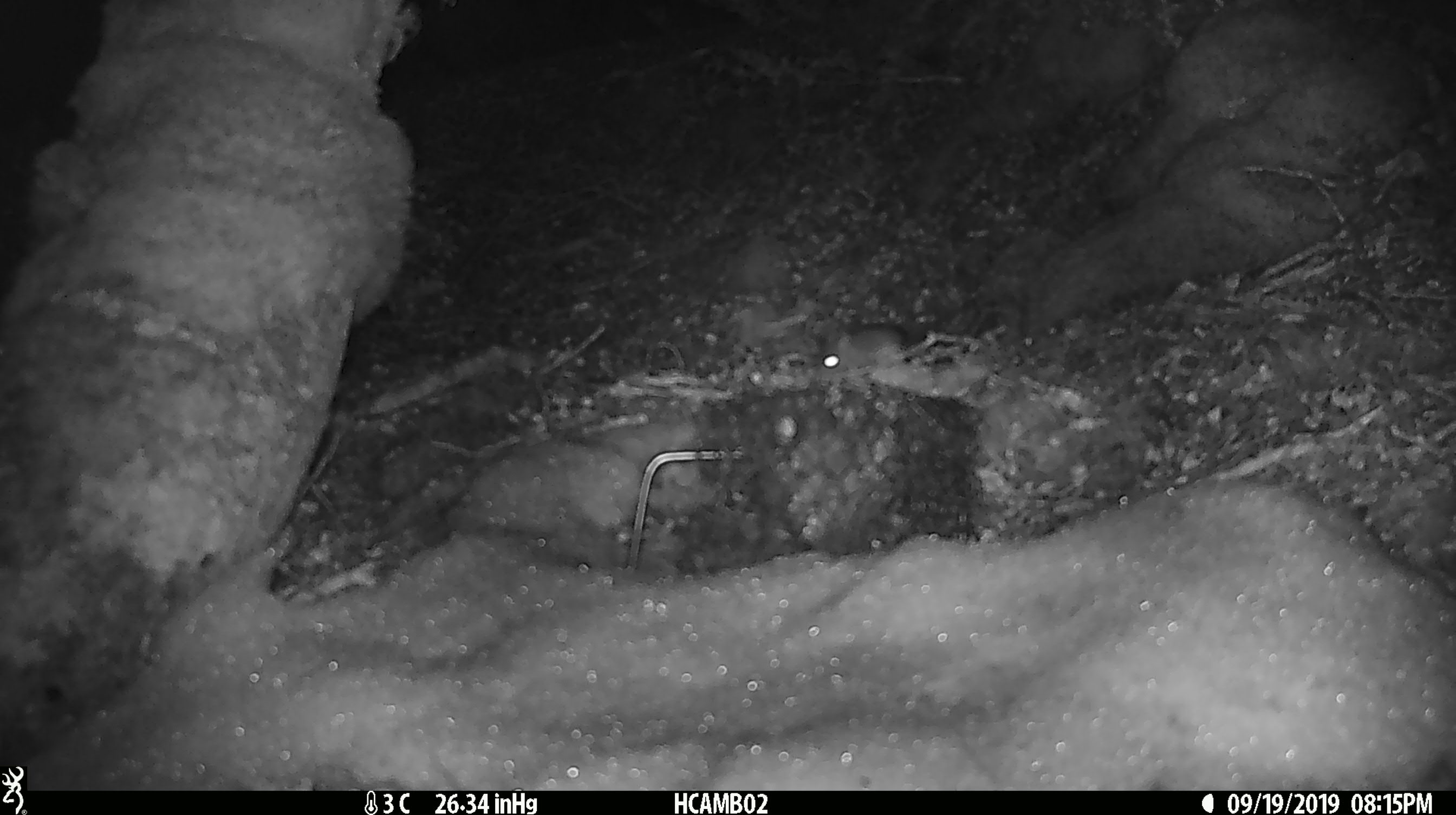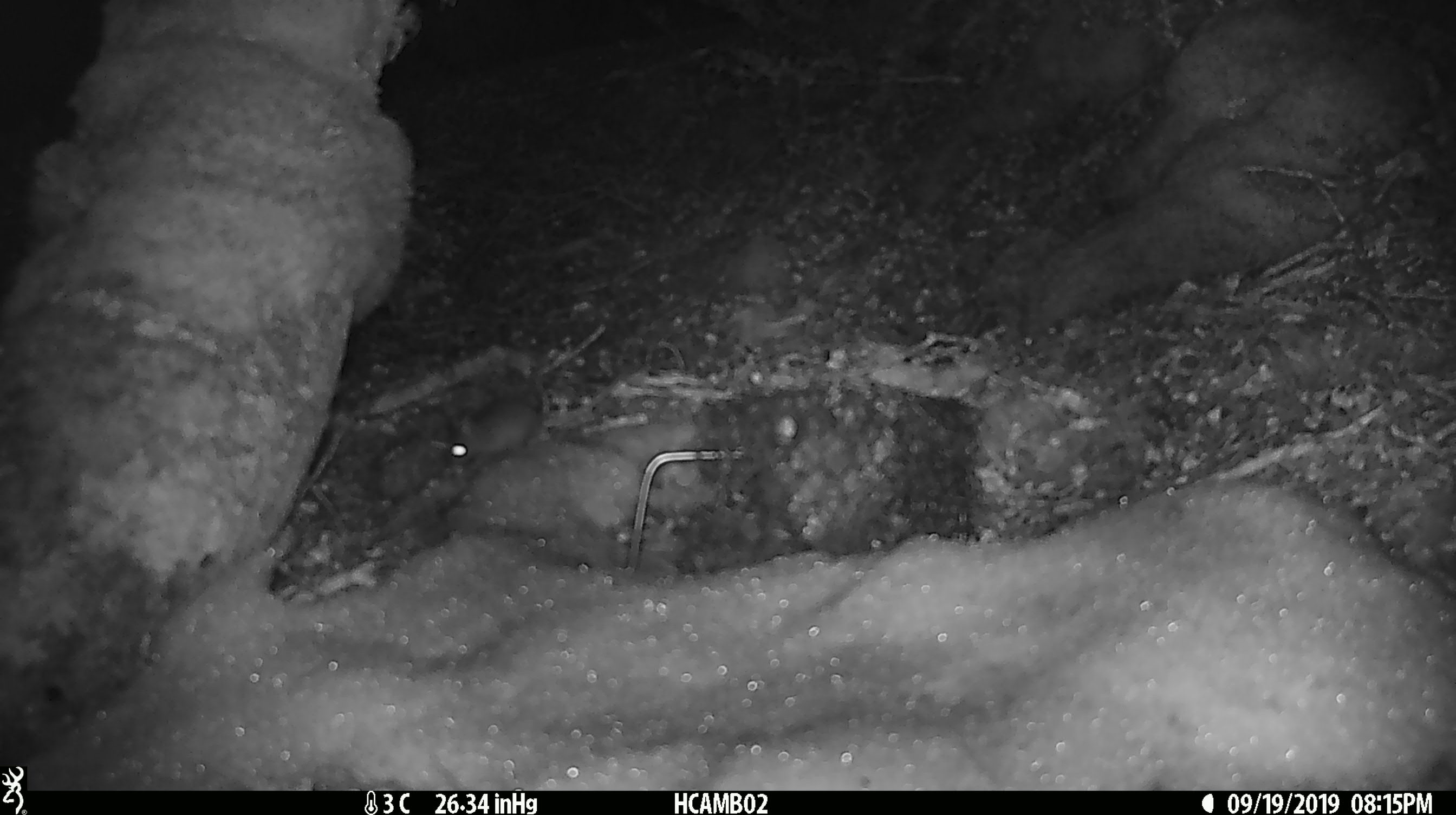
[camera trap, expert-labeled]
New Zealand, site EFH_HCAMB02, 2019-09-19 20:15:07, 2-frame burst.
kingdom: Animalia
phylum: Chordata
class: Mammalia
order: Rodentia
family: Muridae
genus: Mus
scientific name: Mus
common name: mouse